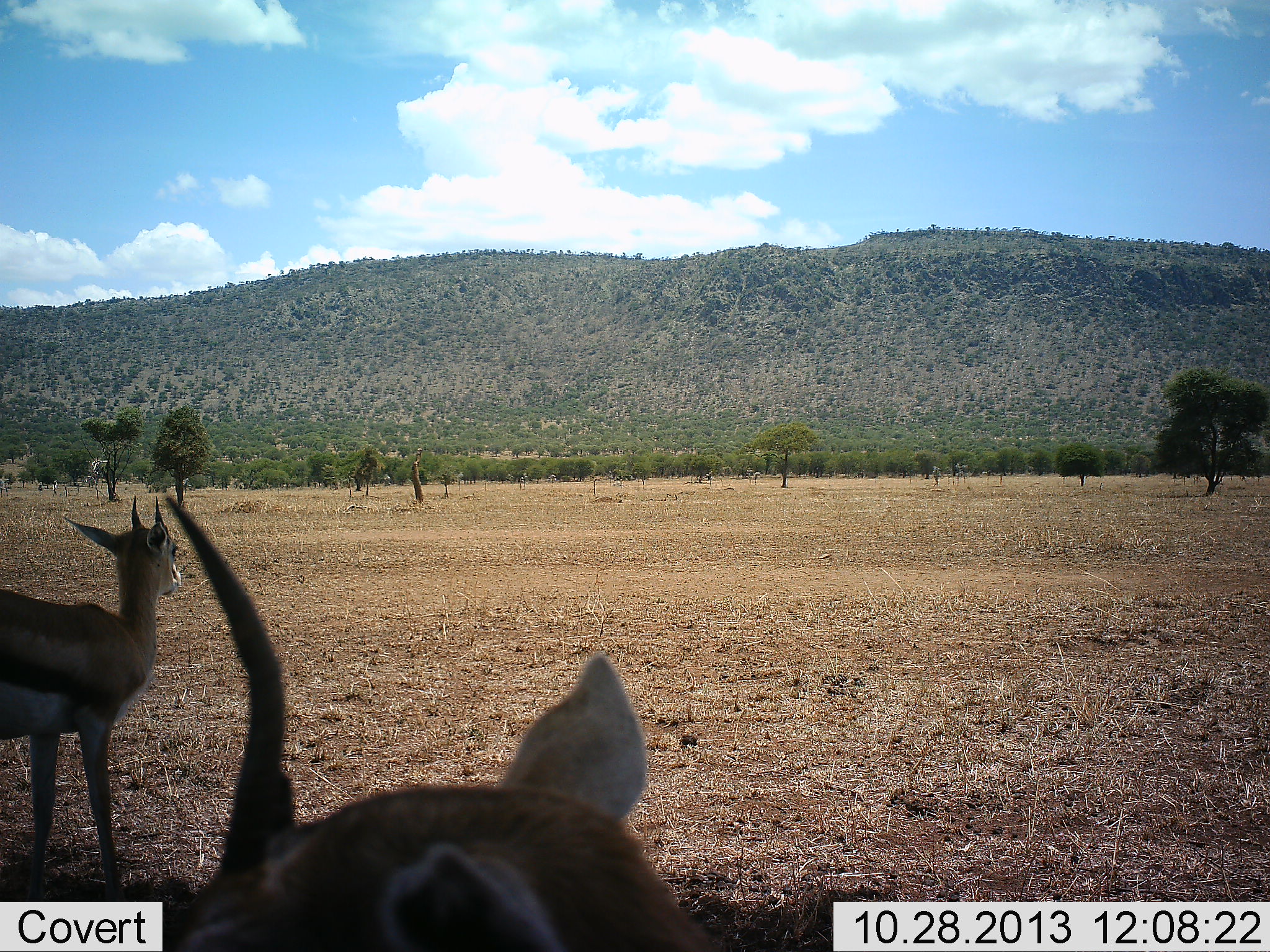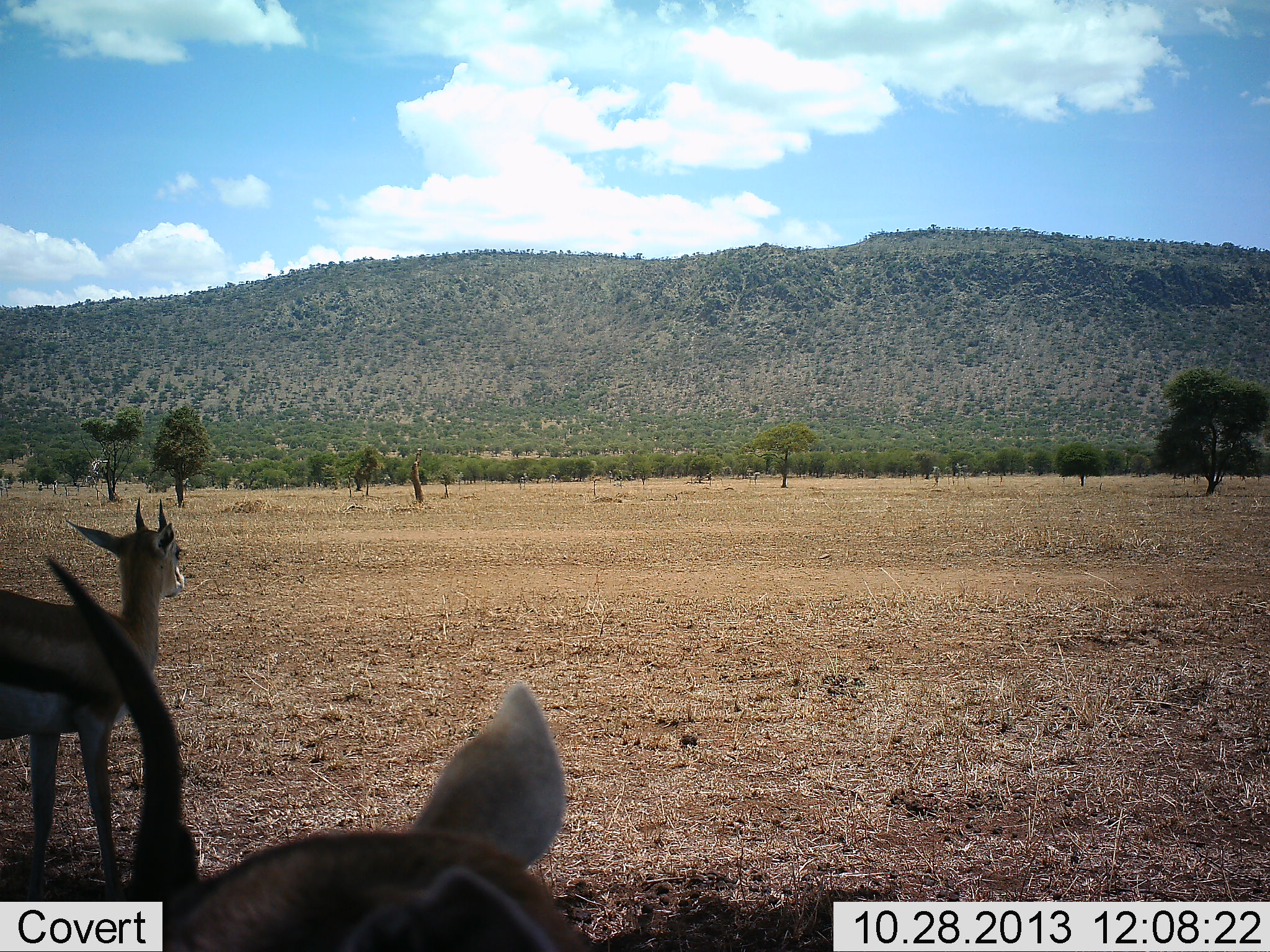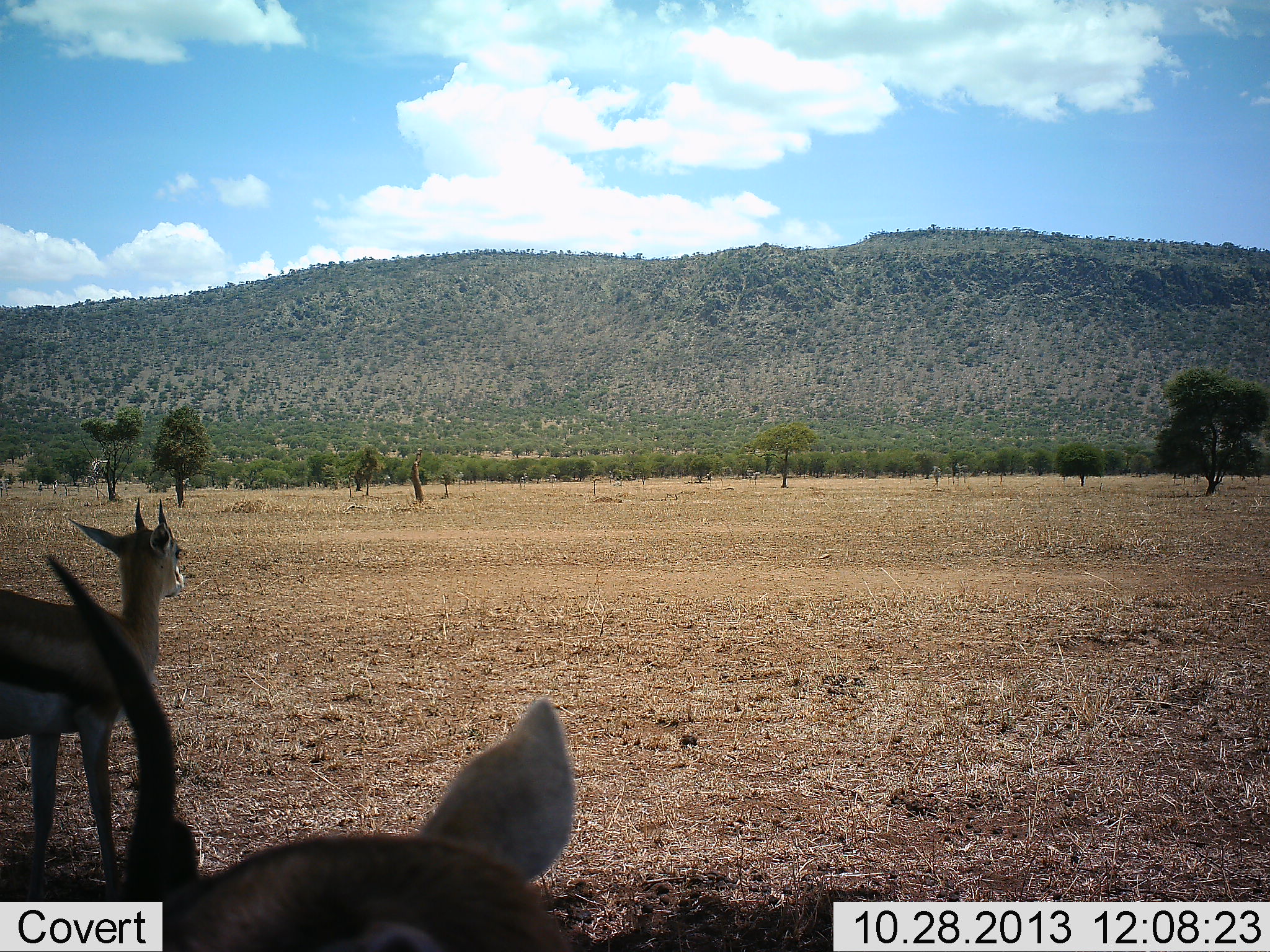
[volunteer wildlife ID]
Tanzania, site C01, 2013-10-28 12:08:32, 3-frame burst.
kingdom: Animalia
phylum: Chordata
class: Mammalia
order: Artiodactyla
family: Bovidae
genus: Eudorcas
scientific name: Eudorcas thomsonii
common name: thomson's gazelle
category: gazellethomsons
Gazellethomsons (thomson's gazelle) (Eudorcas thomsonii), count 2. Behavior (volunteer vote fractions): standing 96%, resting 2%, moving 6%, interacting 4%. Young present (vote fraction): 2%. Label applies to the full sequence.